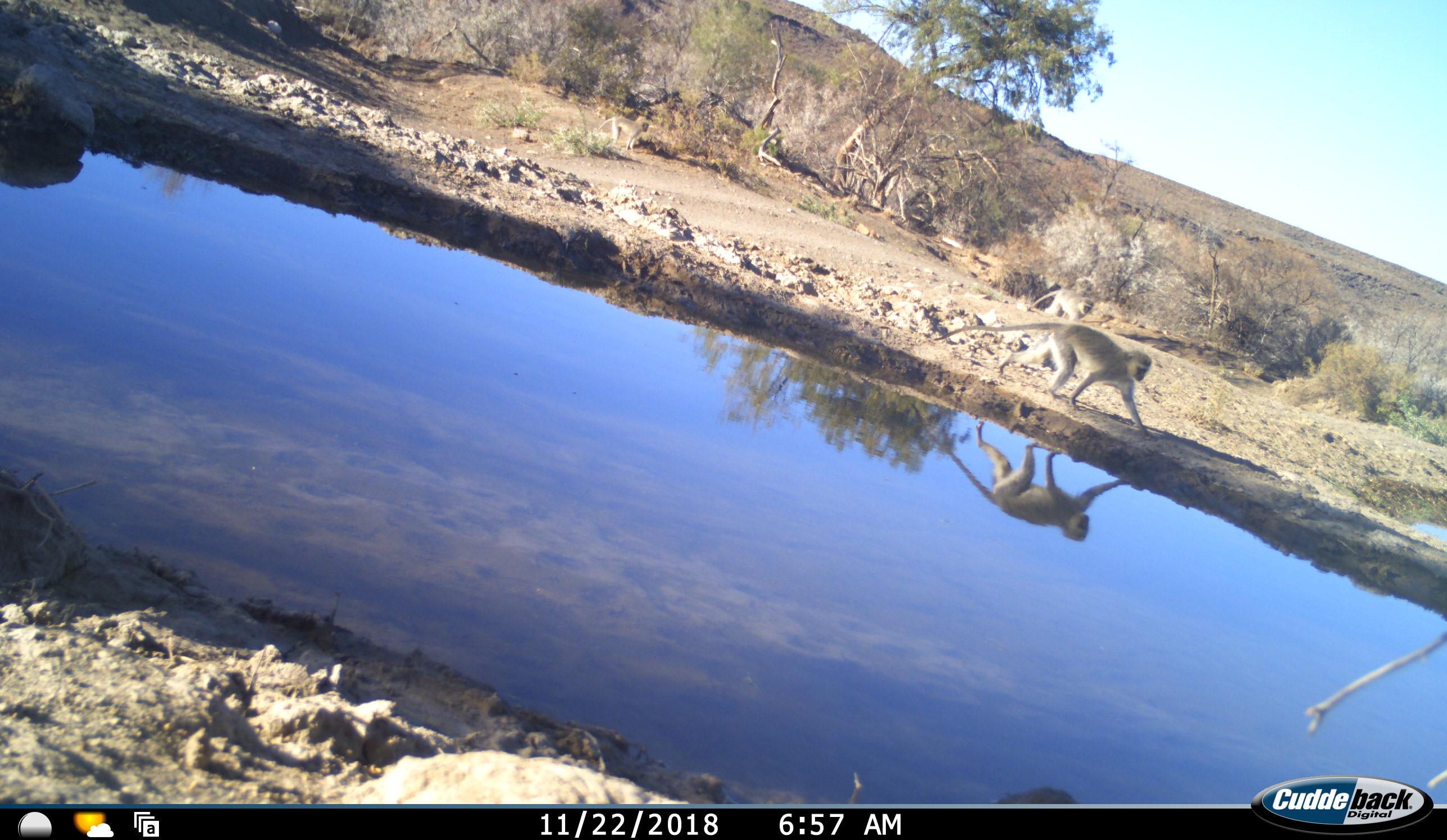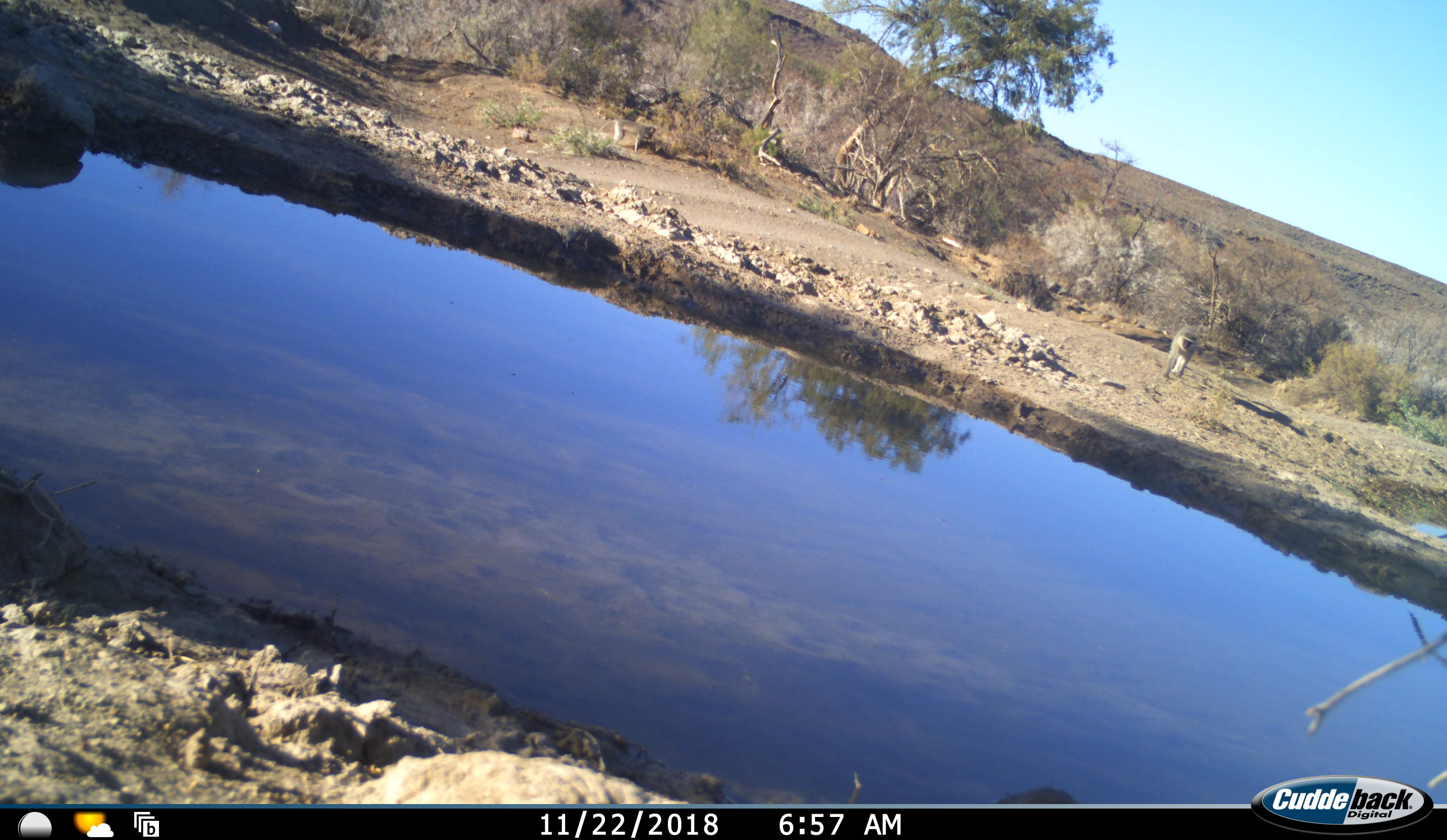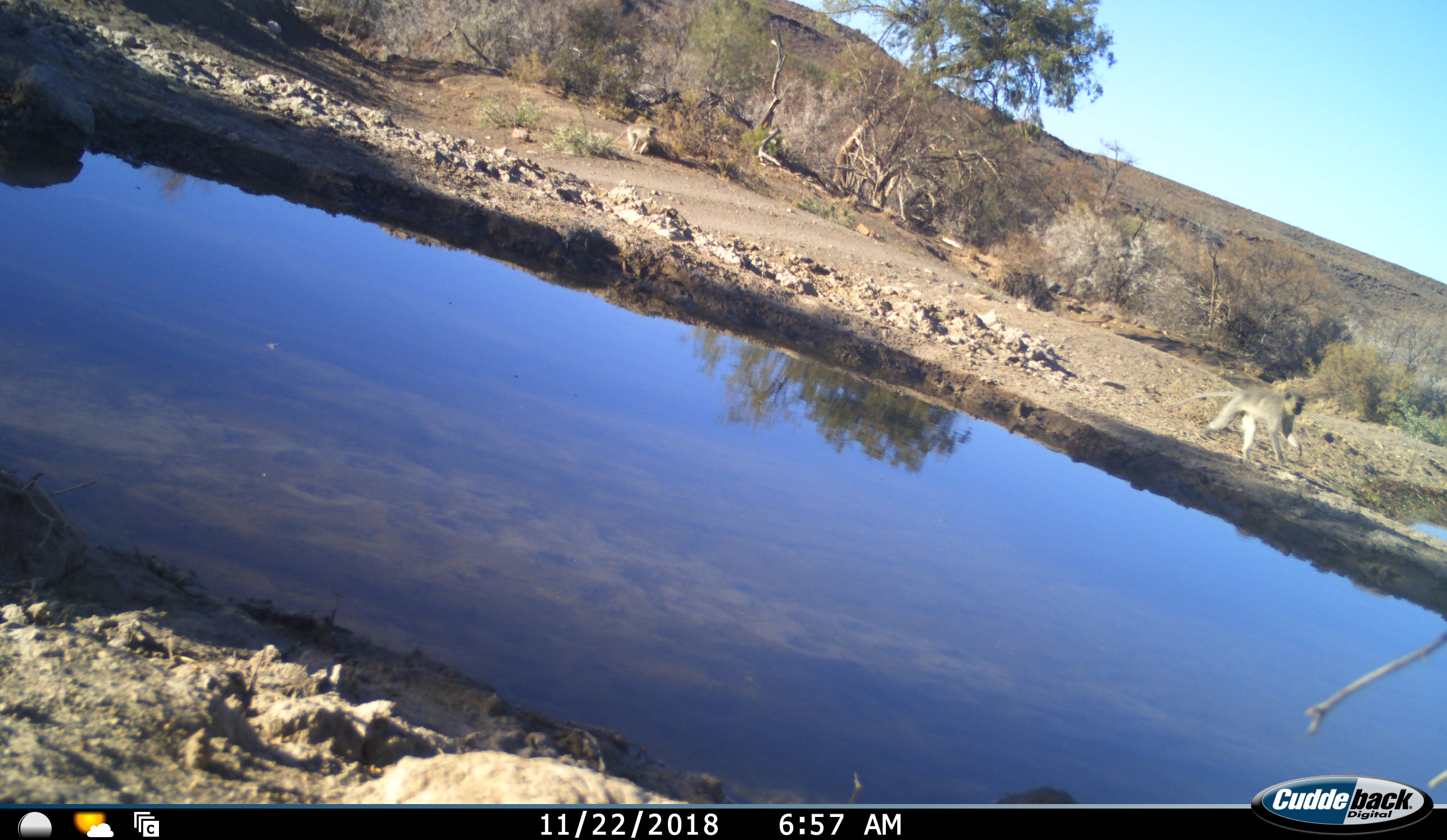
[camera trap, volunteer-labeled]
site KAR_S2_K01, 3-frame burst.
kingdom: Animalia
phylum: Chordata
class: Mammalia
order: Primates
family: Cercopithecidae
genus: Chlorocebus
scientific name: Chlorocebus pygerythrus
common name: vervet monkey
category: monkeyvervet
Monkeyvervet (vervet monkey) (Chlorocebus pygerythrus), count 3. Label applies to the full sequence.